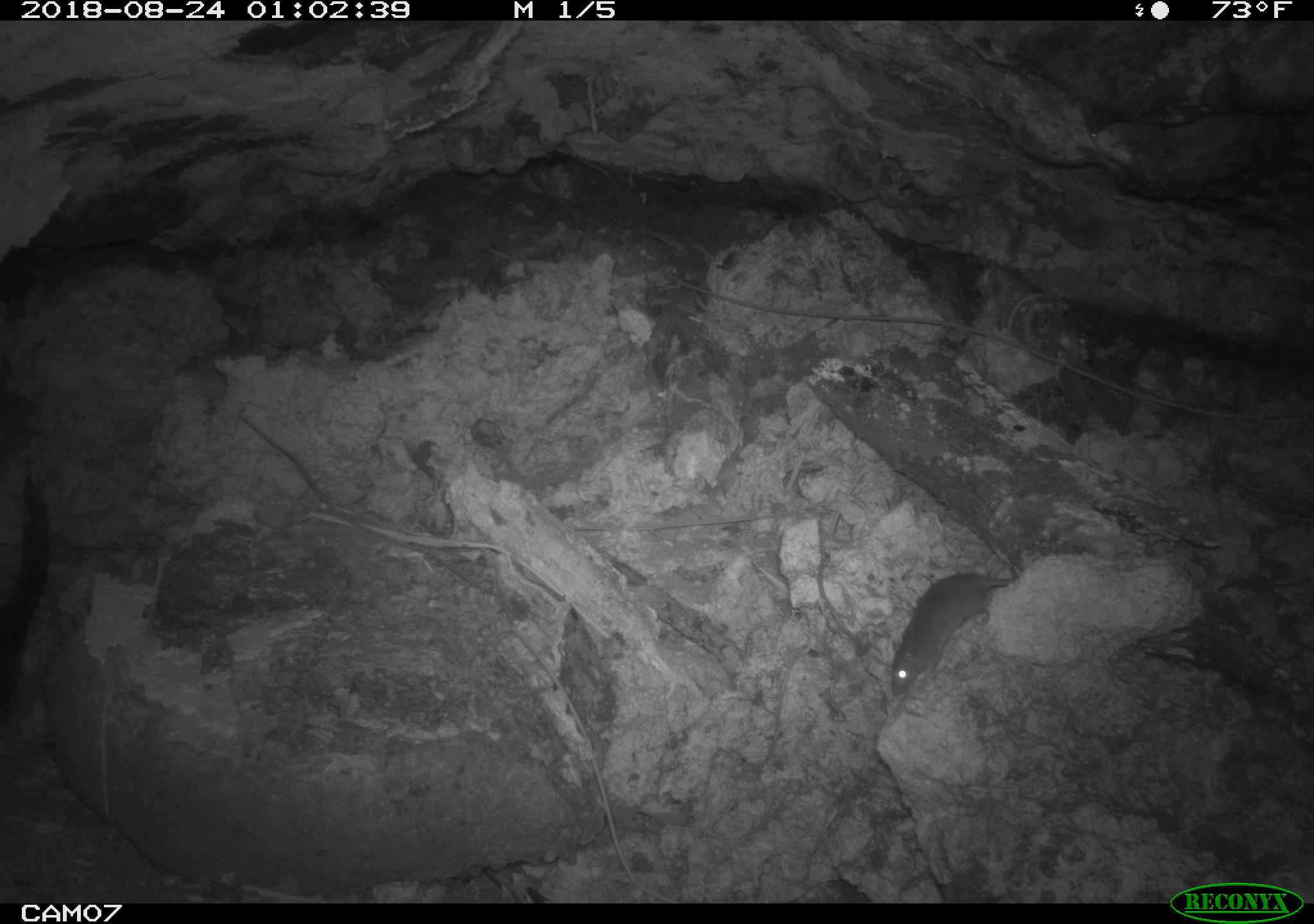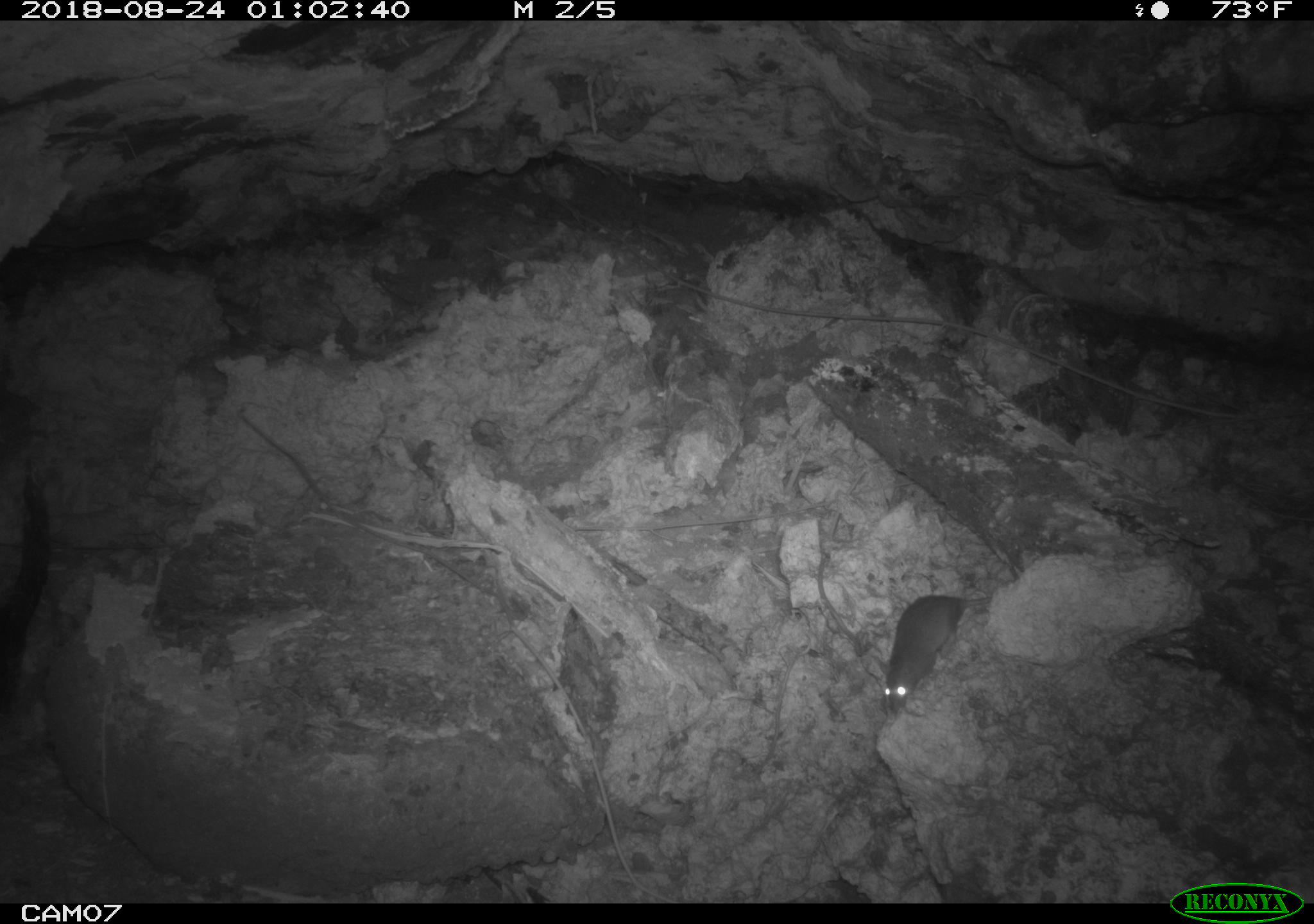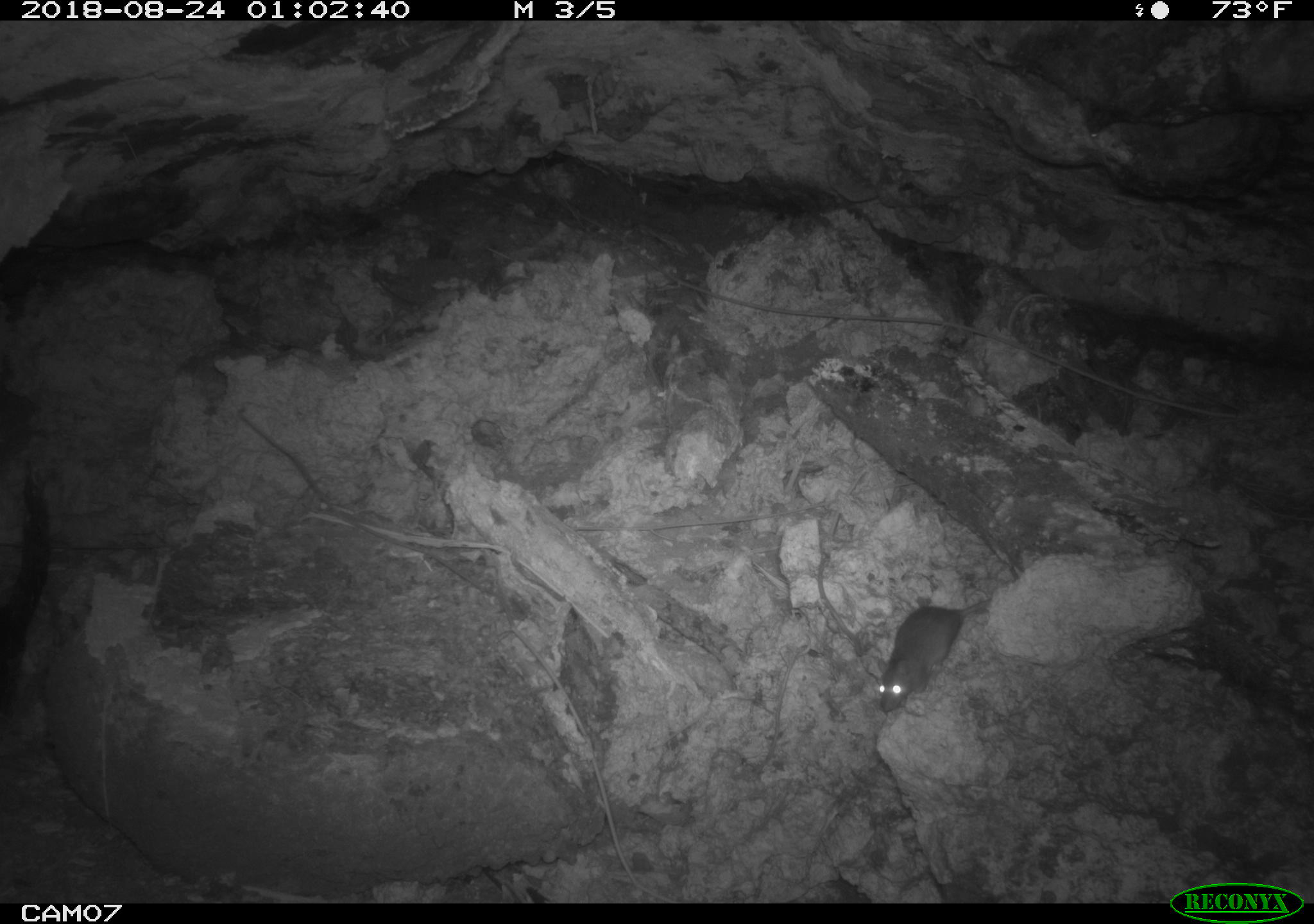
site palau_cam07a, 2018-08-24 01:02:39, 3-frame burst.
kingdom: Animalia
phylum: Chordata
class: Mammalia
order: Rodentia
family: Muridae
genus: Rattus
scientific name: Rattus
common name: rat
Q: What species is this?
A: Rat (Rattus).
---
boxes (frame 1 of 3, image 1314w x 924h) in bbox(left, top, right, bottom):
rat: bbox(874, 518, 1032, 701)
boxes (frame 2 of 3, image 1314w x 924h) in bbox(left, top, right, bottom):
rat: bbox(869, 580, 1010, 720)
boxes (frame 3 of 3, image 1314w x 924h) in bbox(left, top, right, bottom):
rat: bbox(863, 583, 1013, 724)